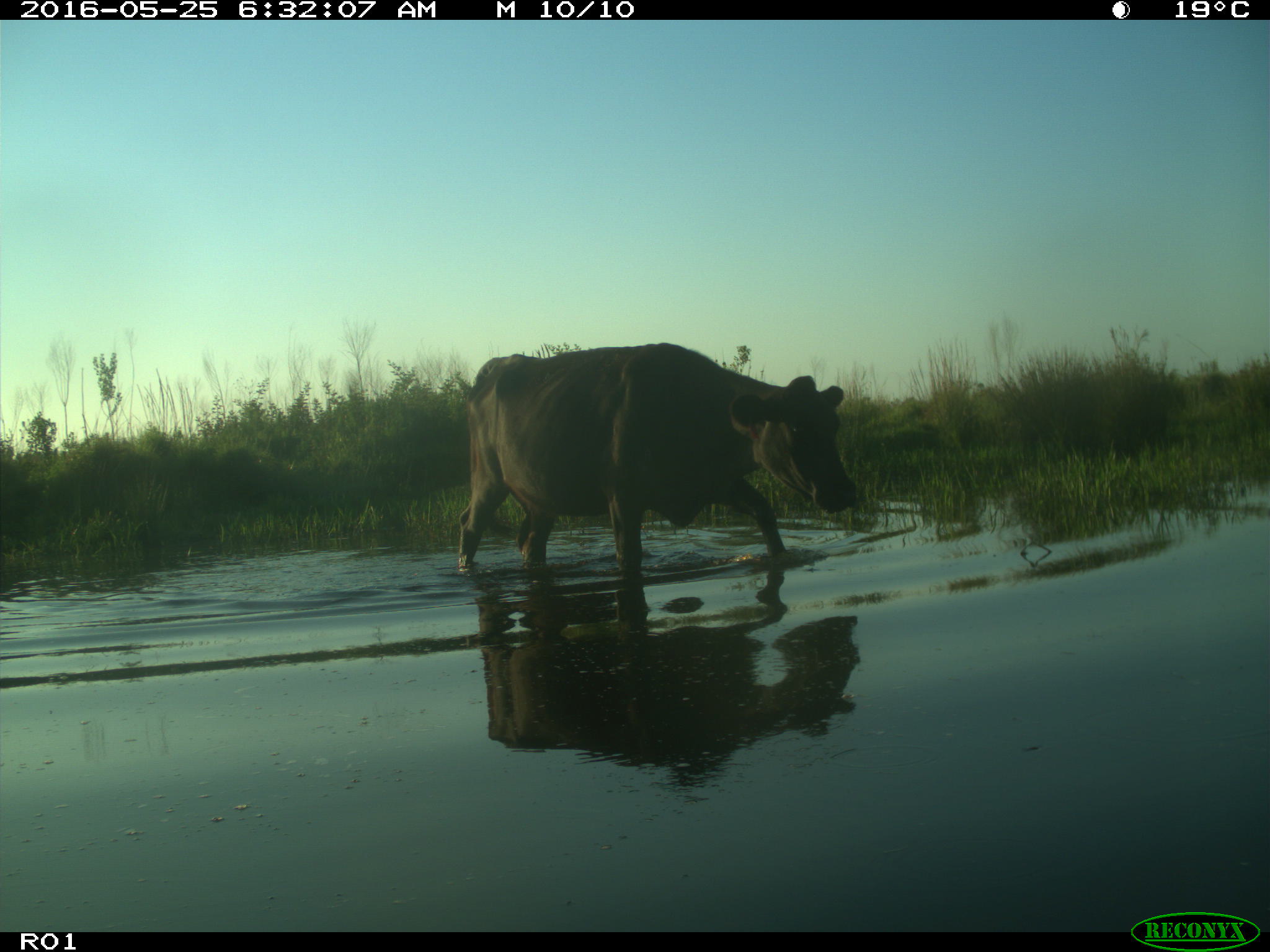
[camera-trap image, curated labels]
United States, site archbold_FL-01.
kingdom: Animalia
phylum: Chordata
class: Mammalia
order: Artiodactyla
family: Bovidae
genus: Bos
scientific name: Bos taurus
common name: domestic cow